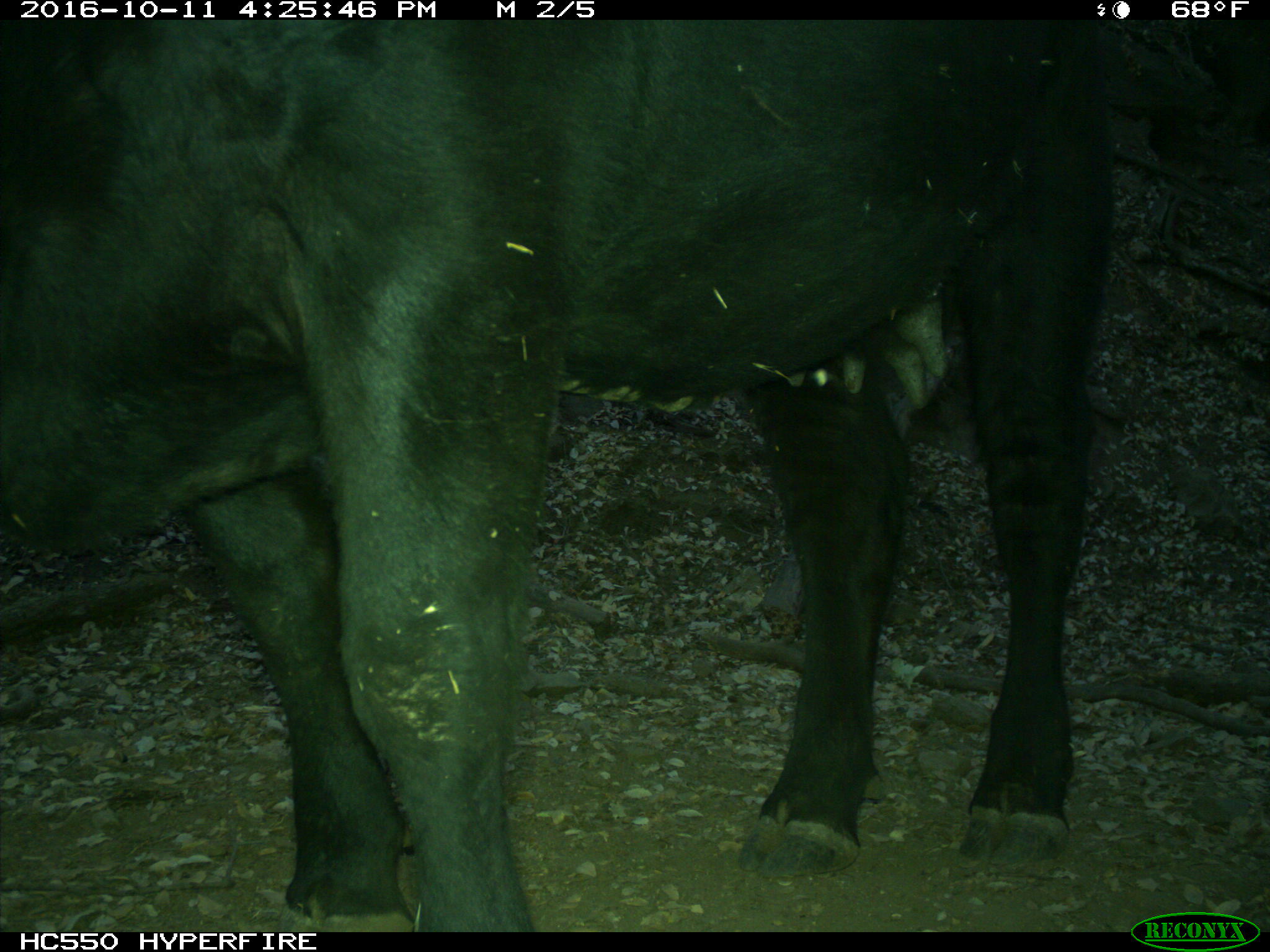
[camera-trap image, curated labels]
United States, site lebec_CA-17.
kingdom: Animalia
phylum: Chordata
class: Mammalia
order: Artiodactyla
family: Bovidae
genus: Bos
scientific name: Bos taurus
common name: domestic cow